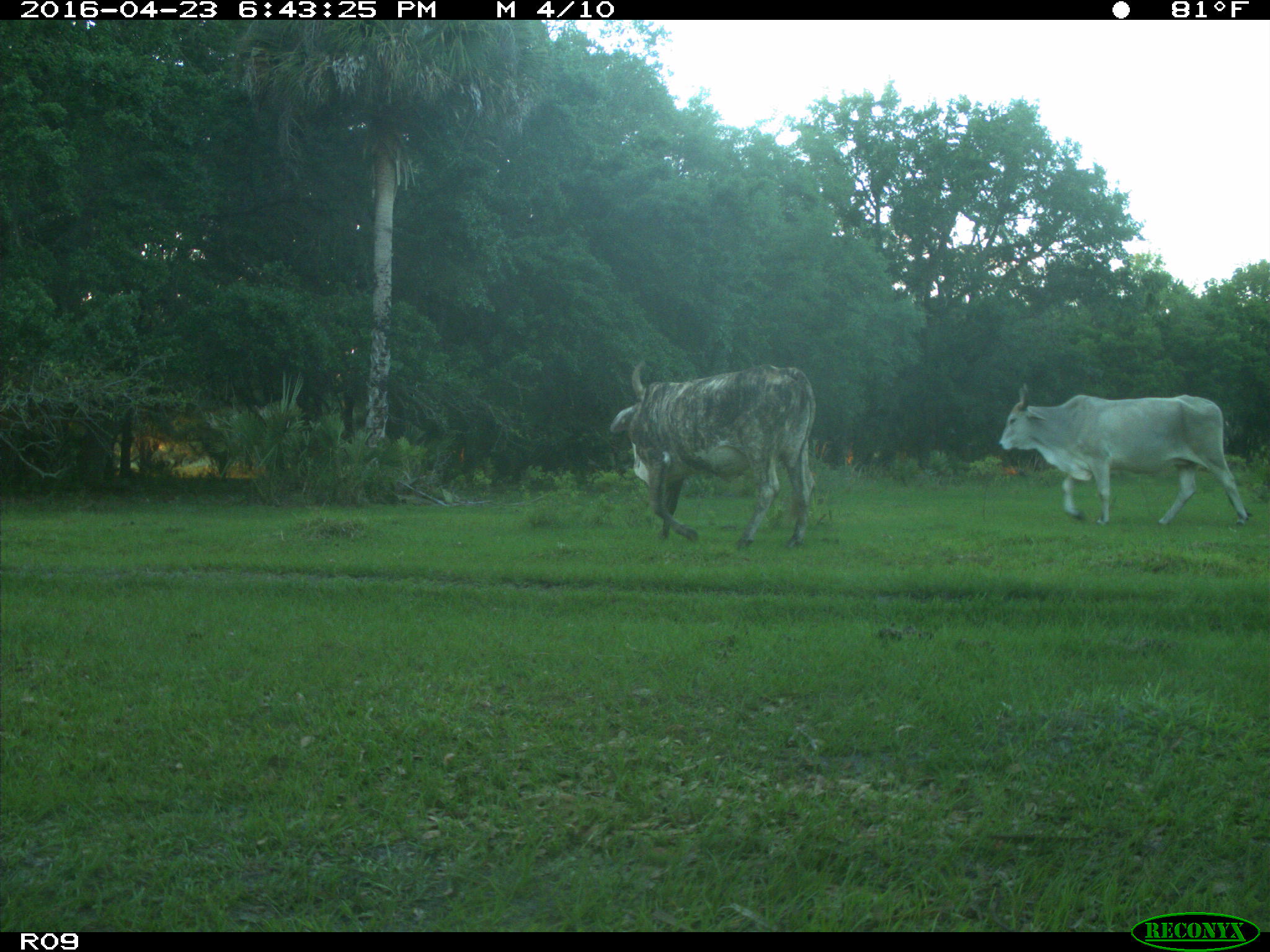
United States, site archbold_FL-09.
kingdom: Animalia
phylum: Chordata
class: Mammalia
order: Artiodactyla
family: Bovidae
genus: Bos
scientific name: Bos taurus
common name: domestic cow